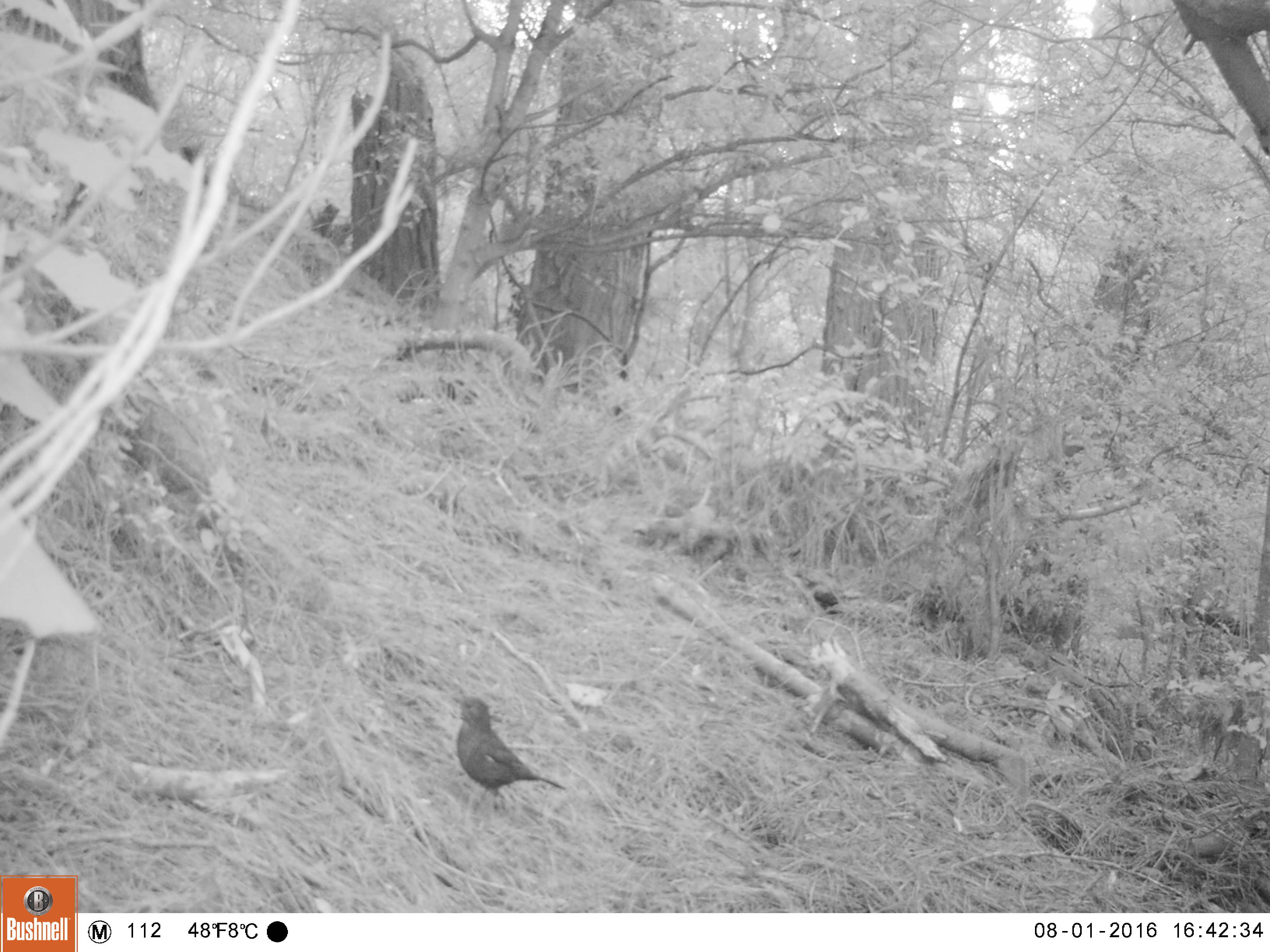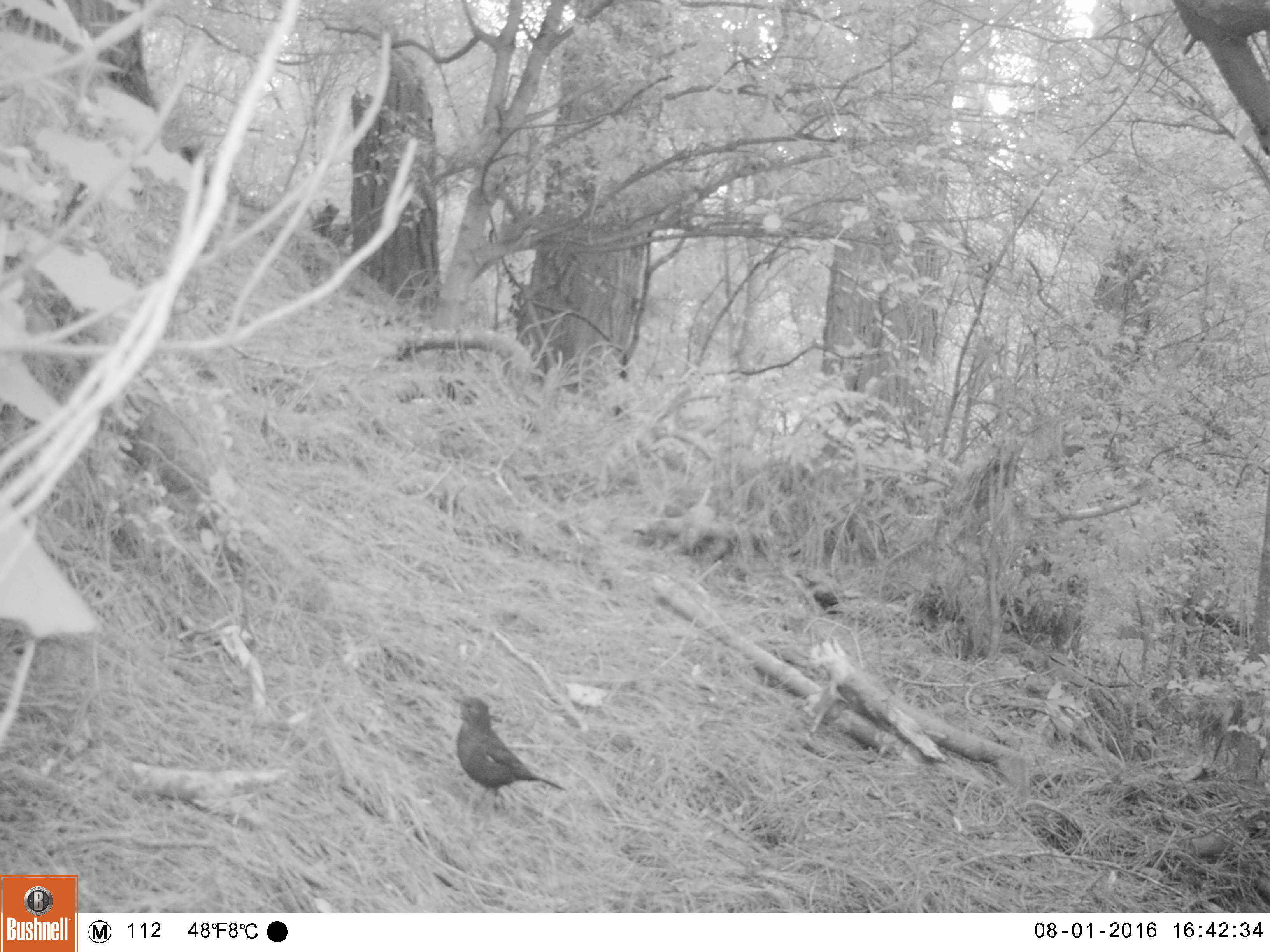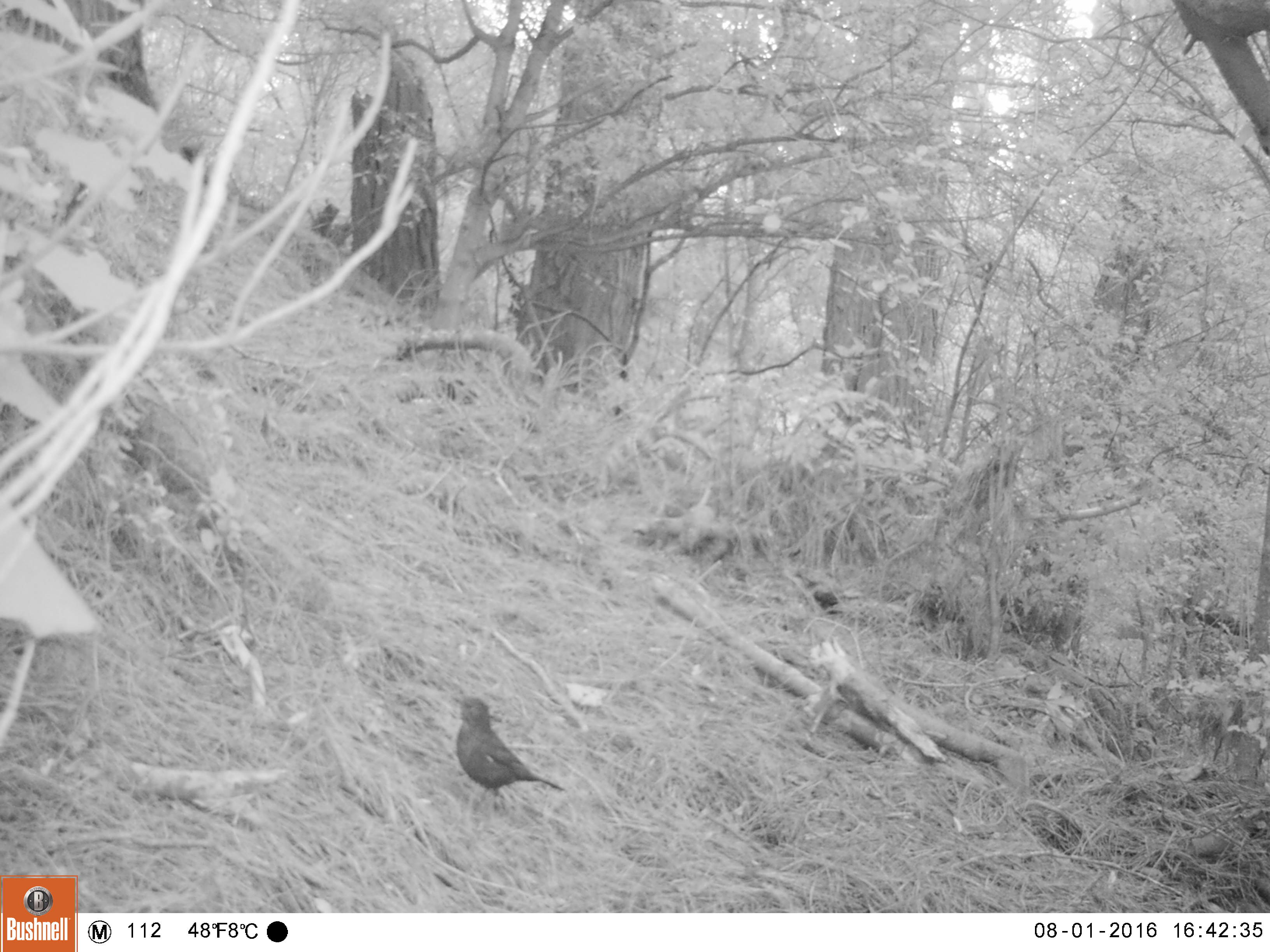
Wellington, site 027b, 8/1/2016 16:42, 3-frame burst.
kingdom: Animalia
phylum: Chordata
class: Aves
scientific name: Aves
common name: bird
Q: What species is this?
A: Bird (Aves).